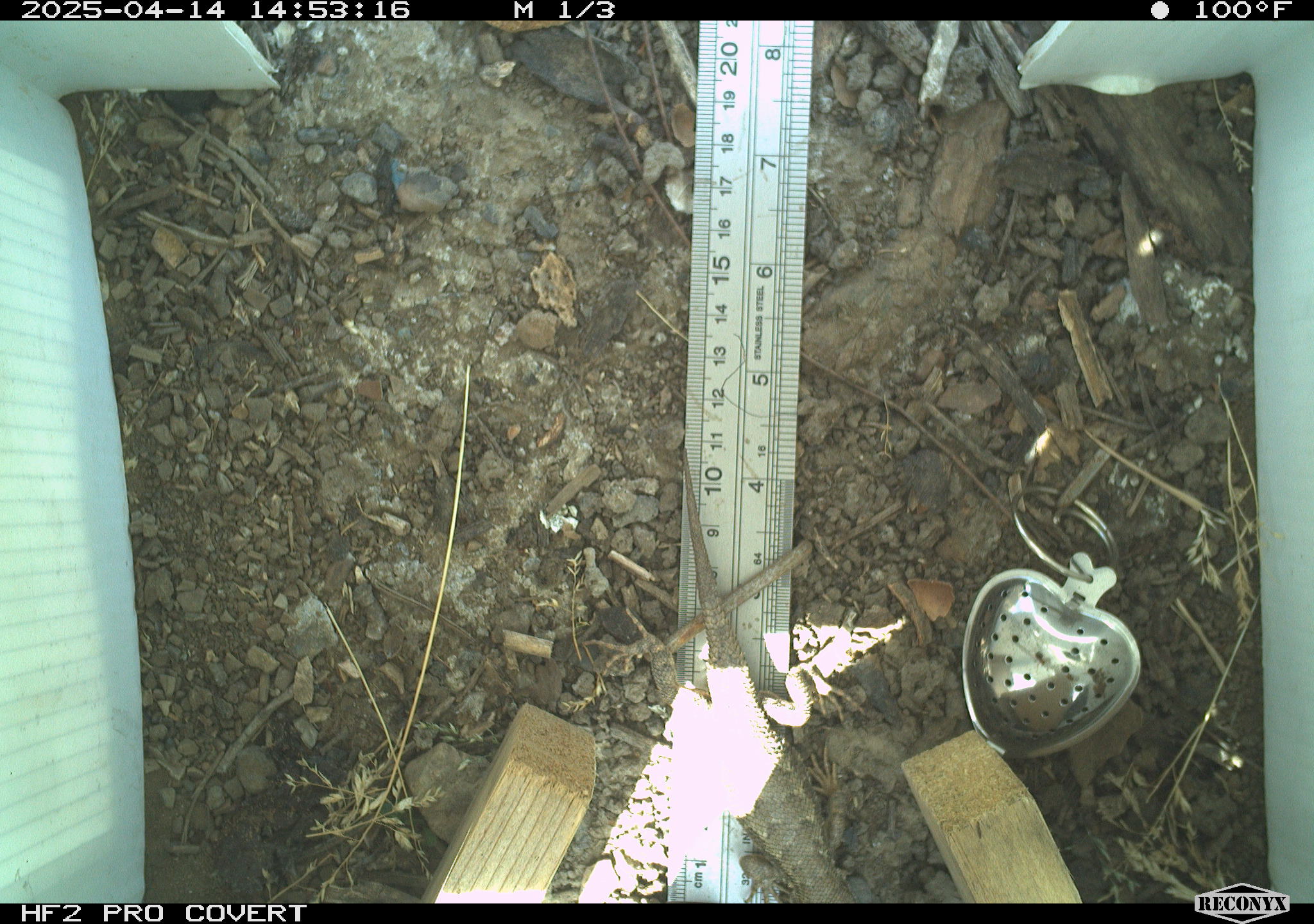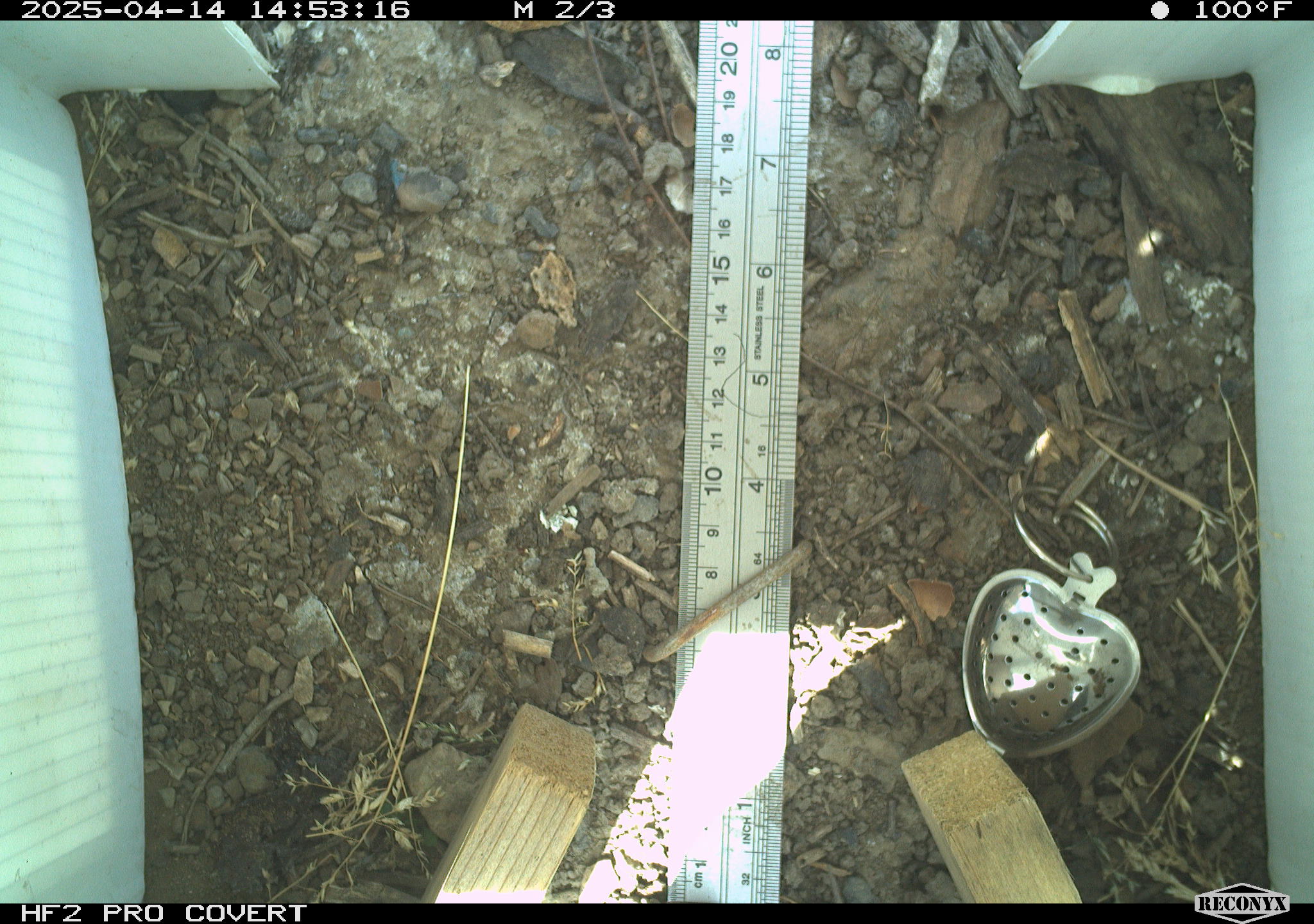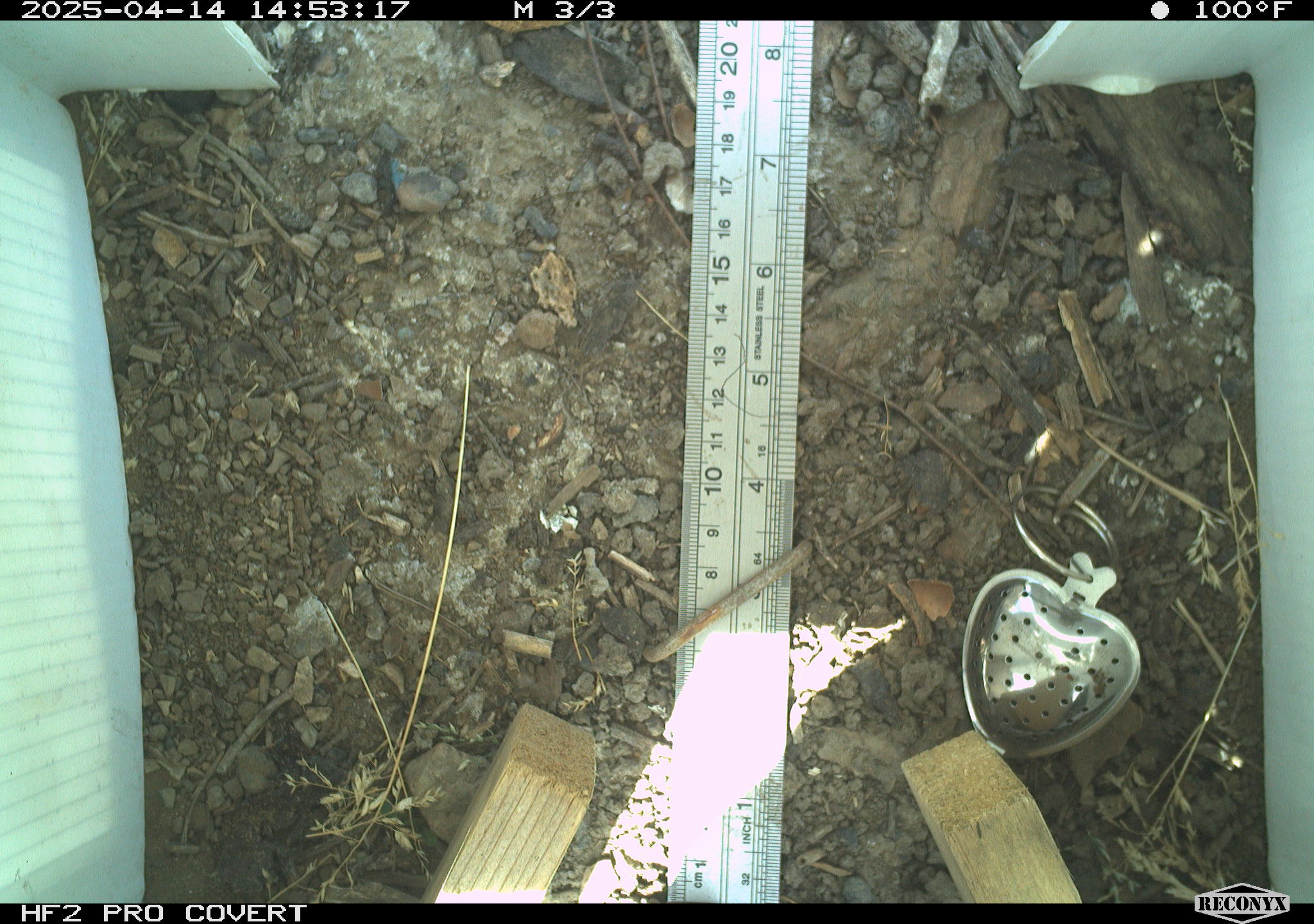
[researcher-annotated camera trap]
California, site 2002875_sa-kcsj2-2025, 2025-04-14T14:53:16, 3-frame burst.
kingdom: Animalia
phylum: Chordata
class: Reptilia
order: Squamata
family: Phrynosomatidae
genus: Sceloporus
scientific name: Sceloporus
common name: spiny lizards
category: sceloporus species